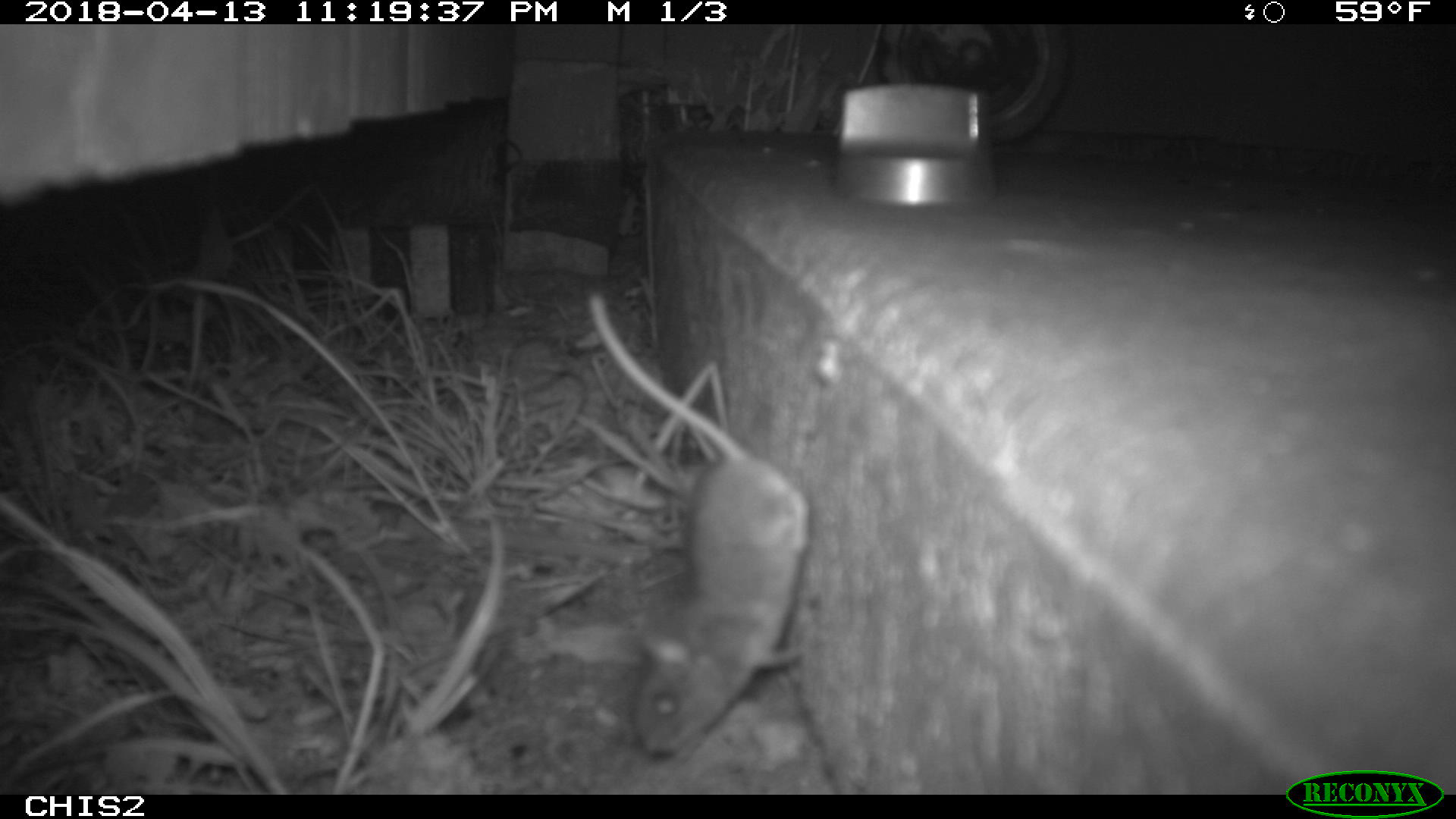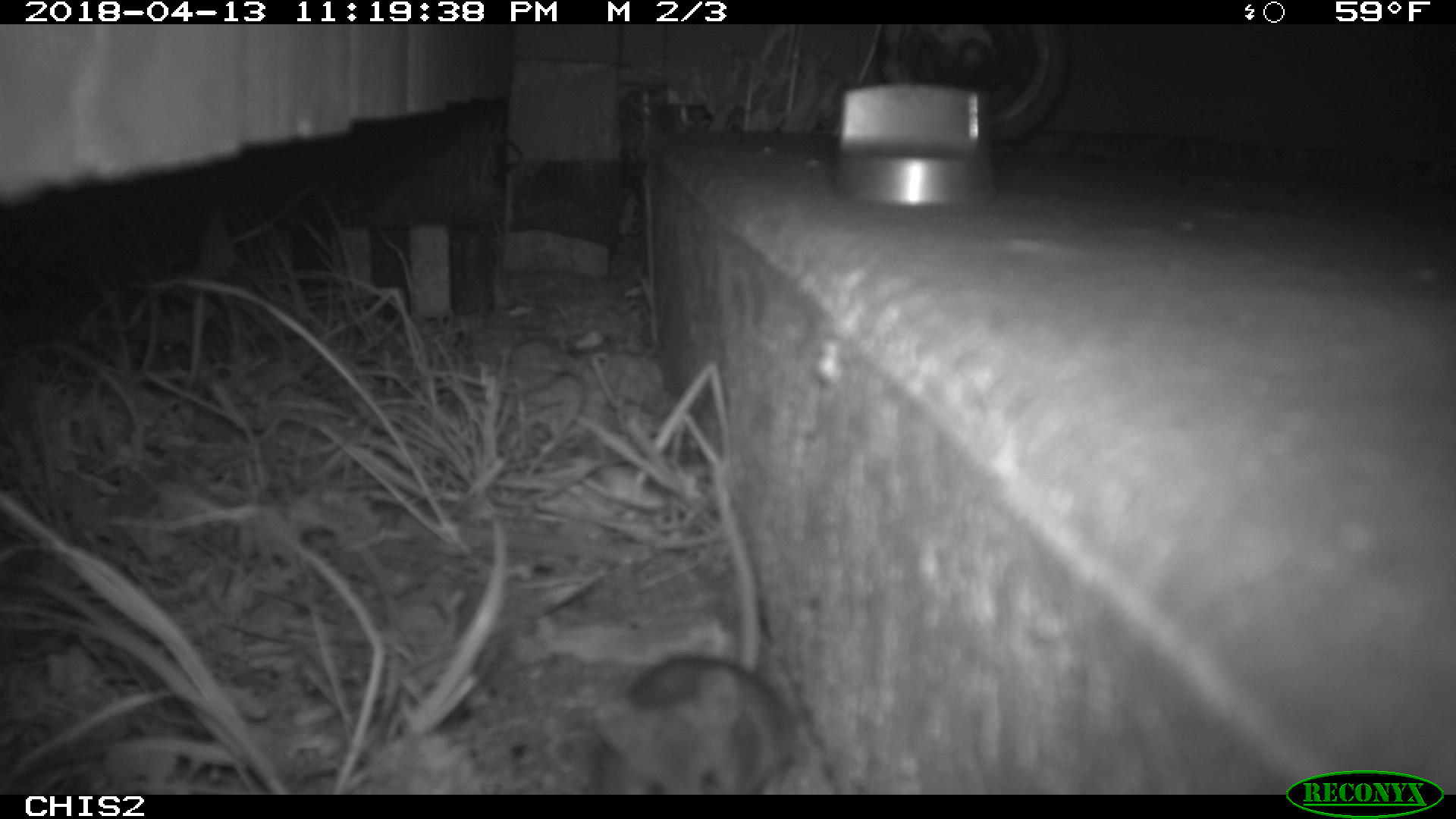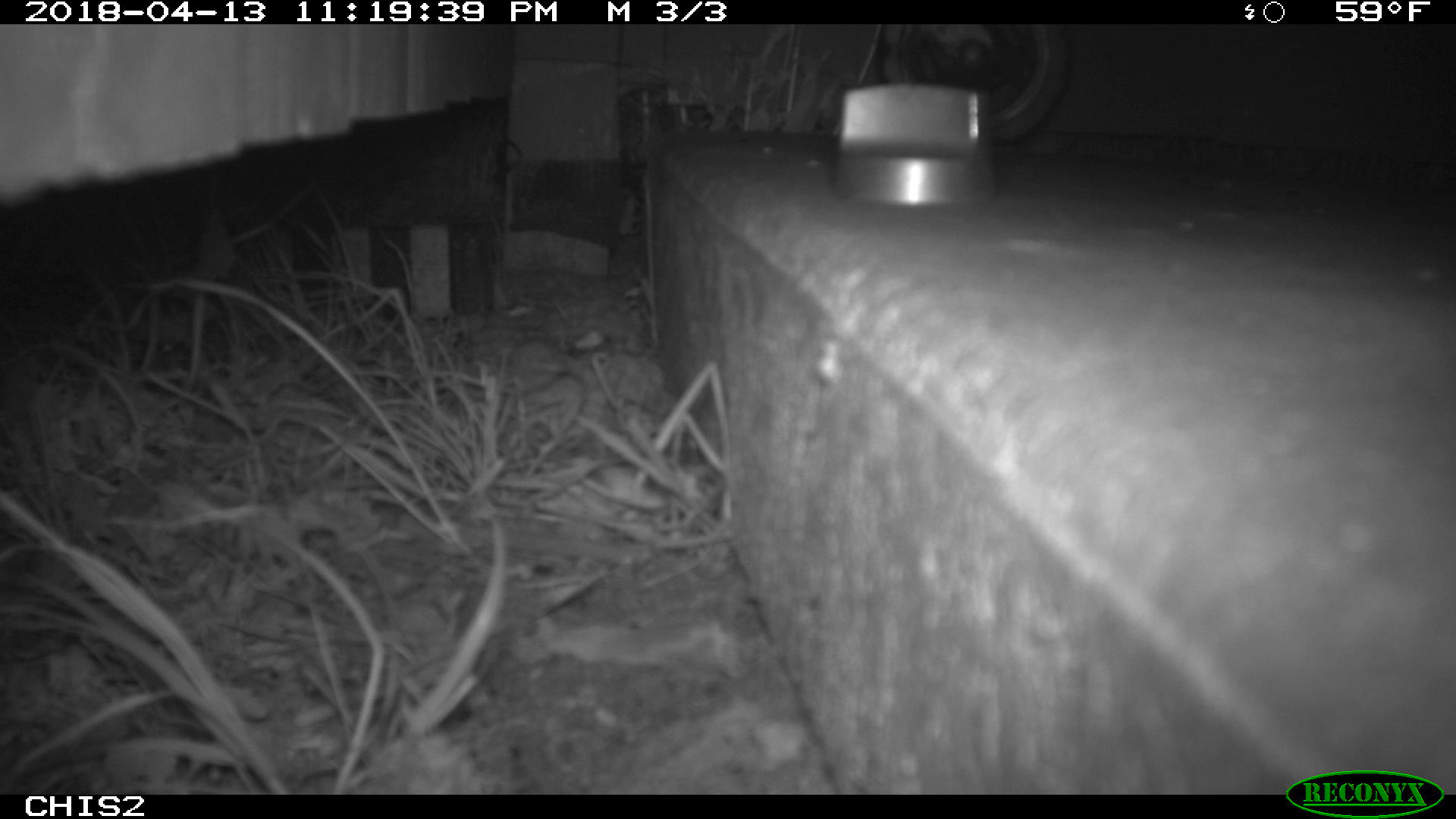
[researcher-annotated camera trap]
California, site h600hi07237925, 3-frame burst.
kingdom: Animalia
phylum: Chordata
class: Mammalia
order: Rodentia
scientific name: Rodentia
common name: rodent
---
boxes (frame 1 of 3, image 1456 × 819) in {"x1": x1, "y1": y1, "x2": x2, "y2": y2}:
rodent: {"x1": 586, "y1": 284, "x2": 814, "y2": 759}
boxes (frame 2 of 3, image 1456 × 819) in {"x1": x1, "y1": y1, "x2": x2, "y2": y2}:
rodent: {"x1": 593, "y1": 465, "x2": 796, "y2": 794}